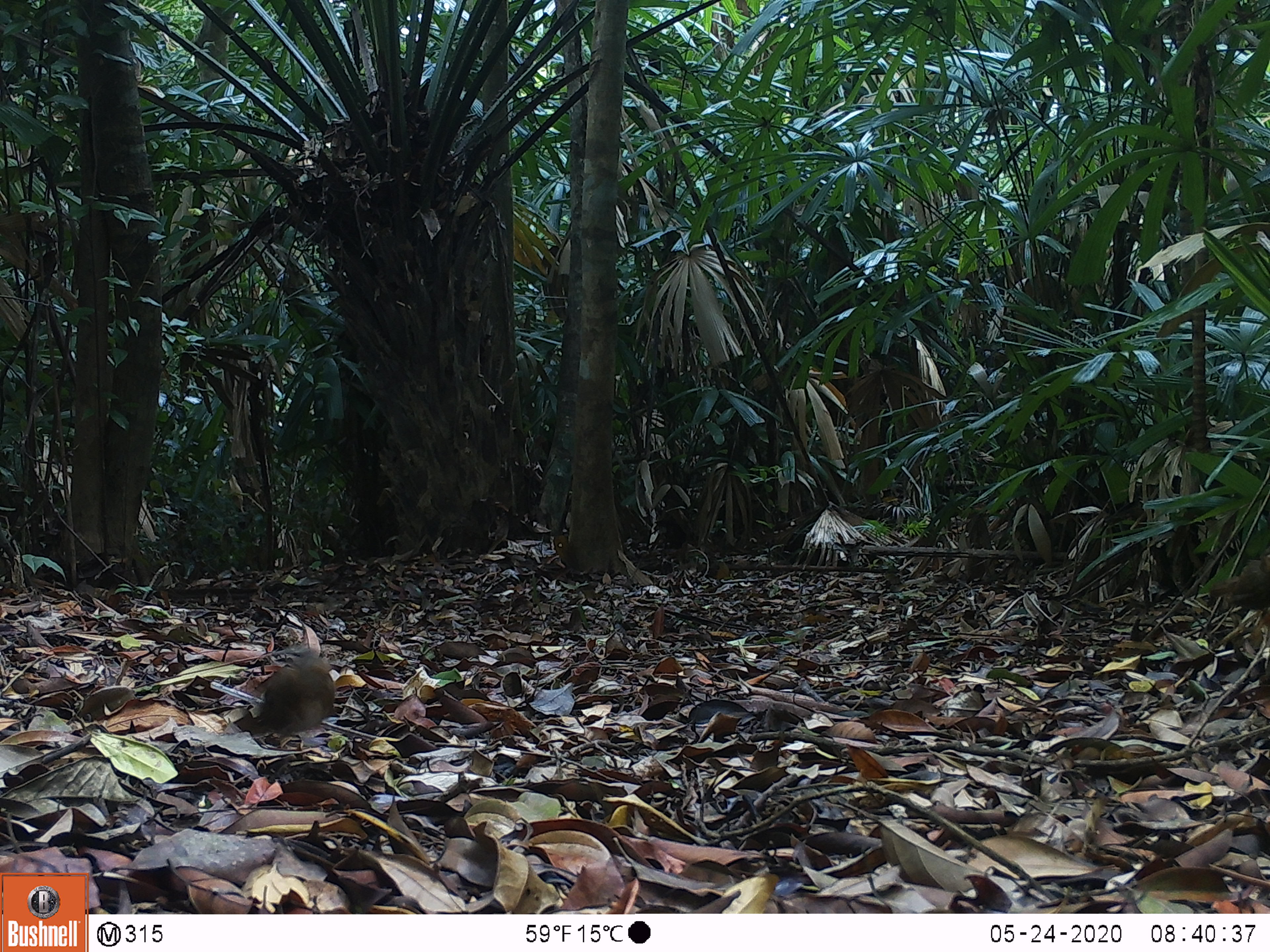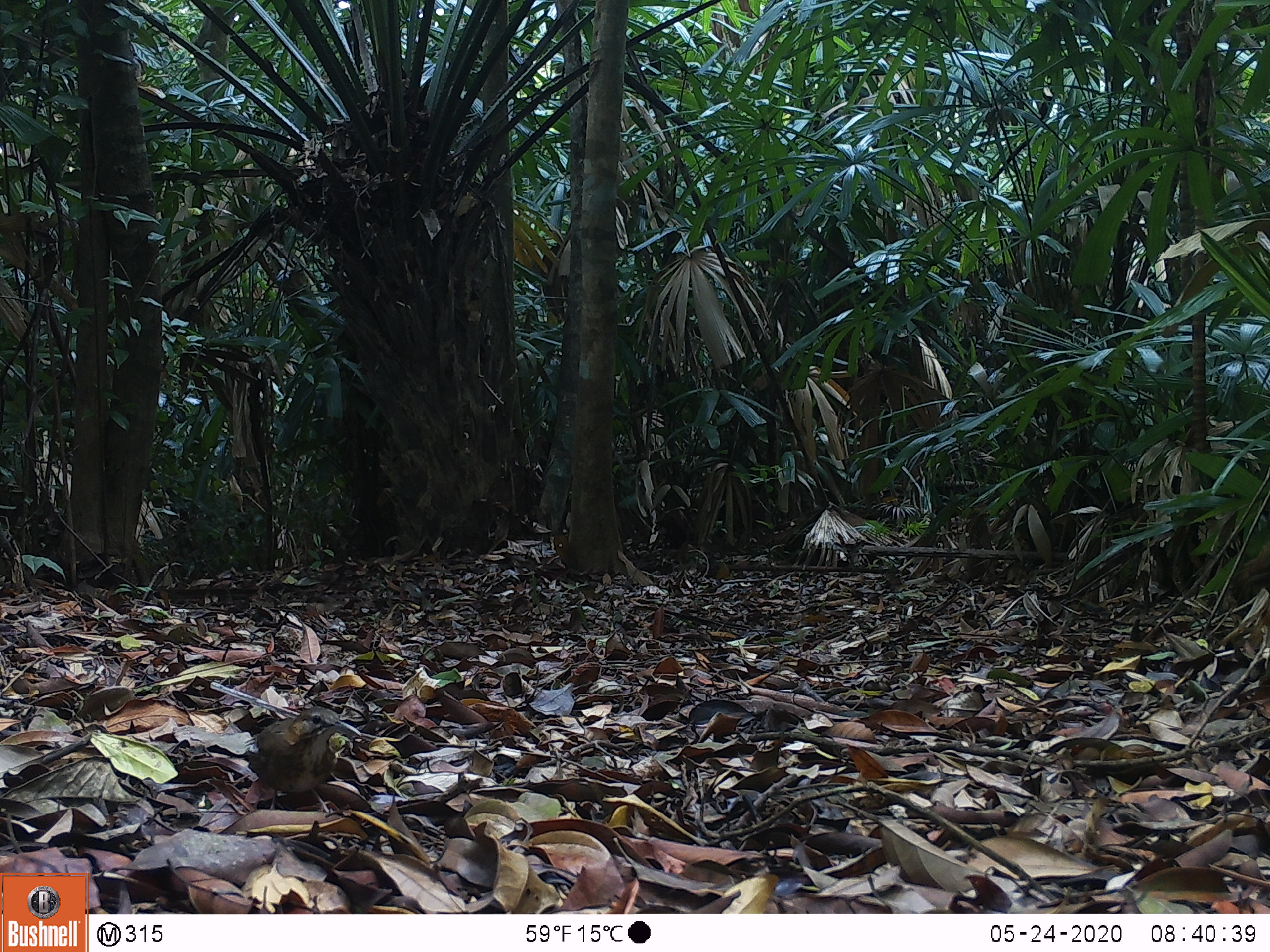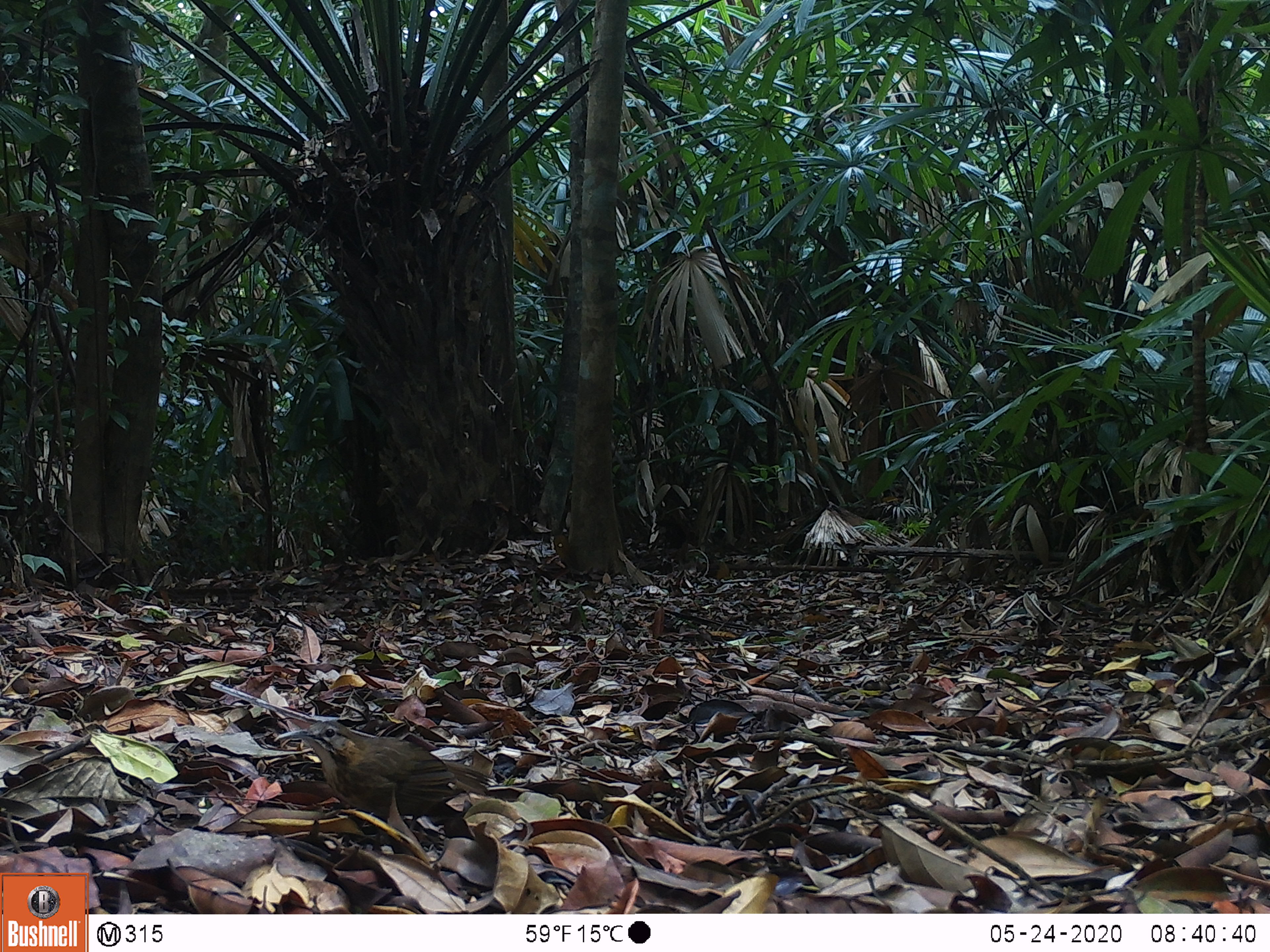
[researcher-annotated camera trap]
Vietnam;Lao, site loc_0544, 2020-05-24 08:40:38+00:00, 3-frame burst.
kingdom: Animalia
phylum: Chordata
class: Aves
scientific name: Aves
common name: bird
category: unidentified bird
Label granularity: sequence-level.